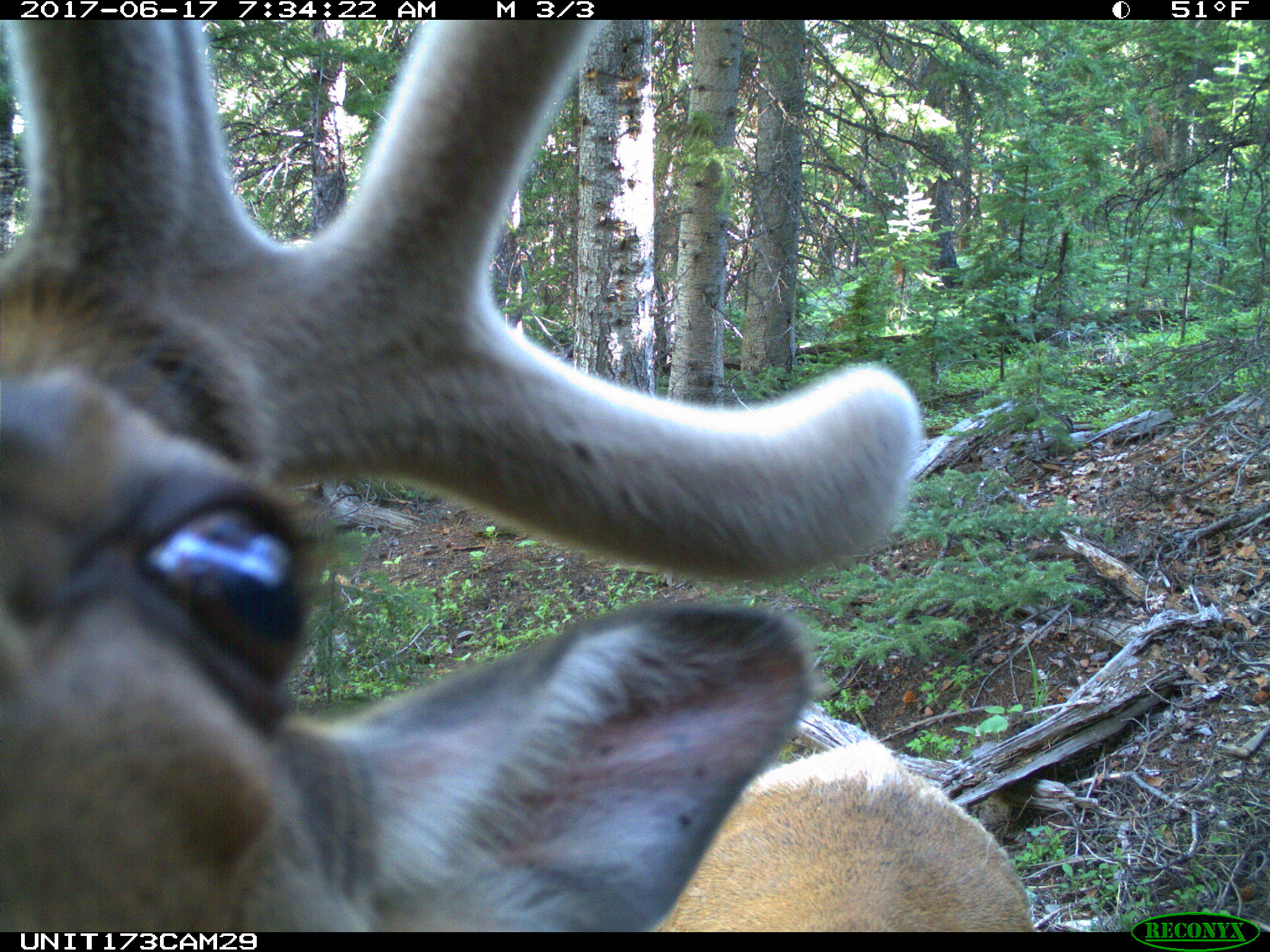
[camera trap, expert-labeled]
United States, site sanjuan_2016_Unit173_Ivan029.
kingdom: Animalia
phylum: Chordata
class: Mammalia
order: Artiodactyla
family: Cervidae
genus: Cervus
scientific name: Cervus elaphus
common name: red deer